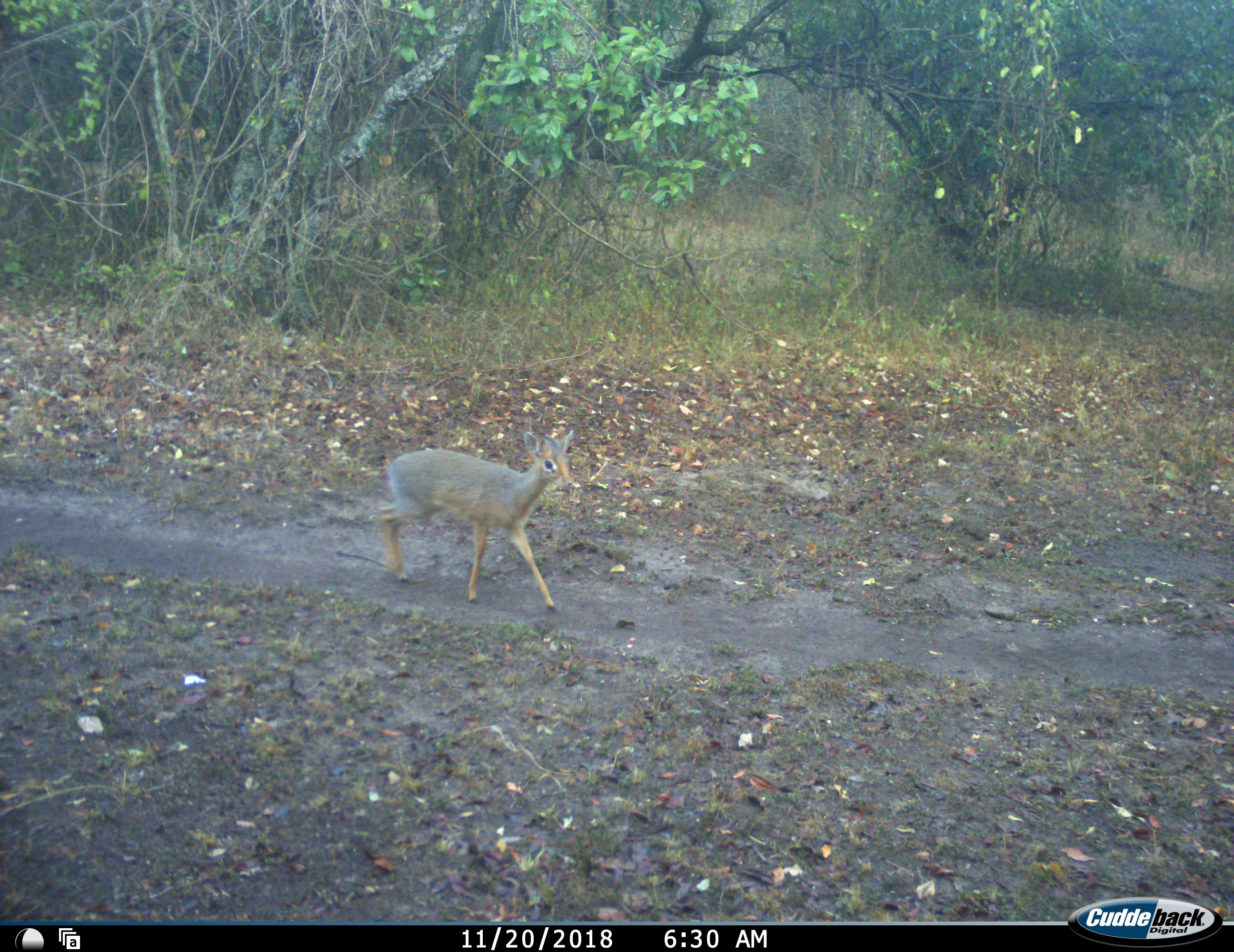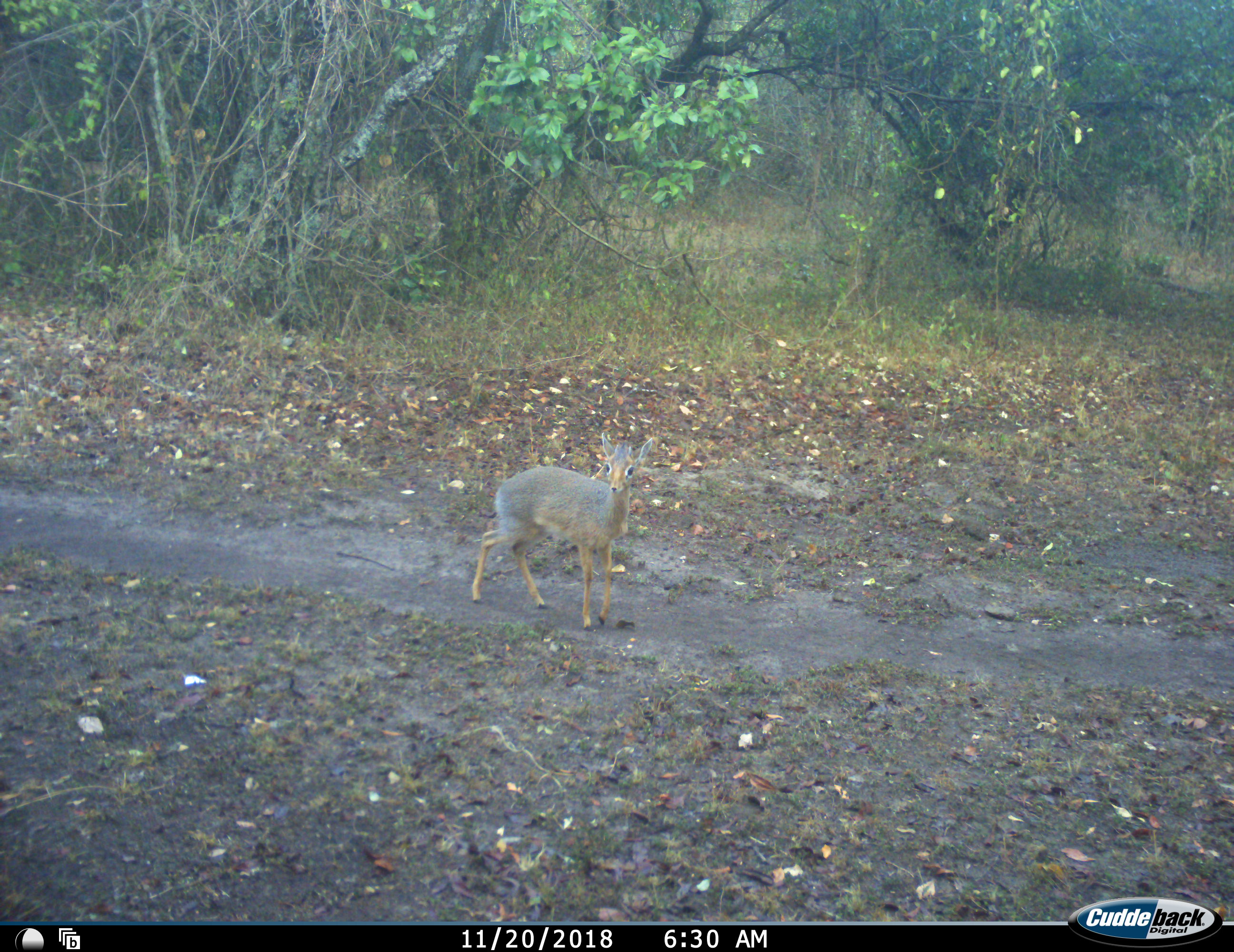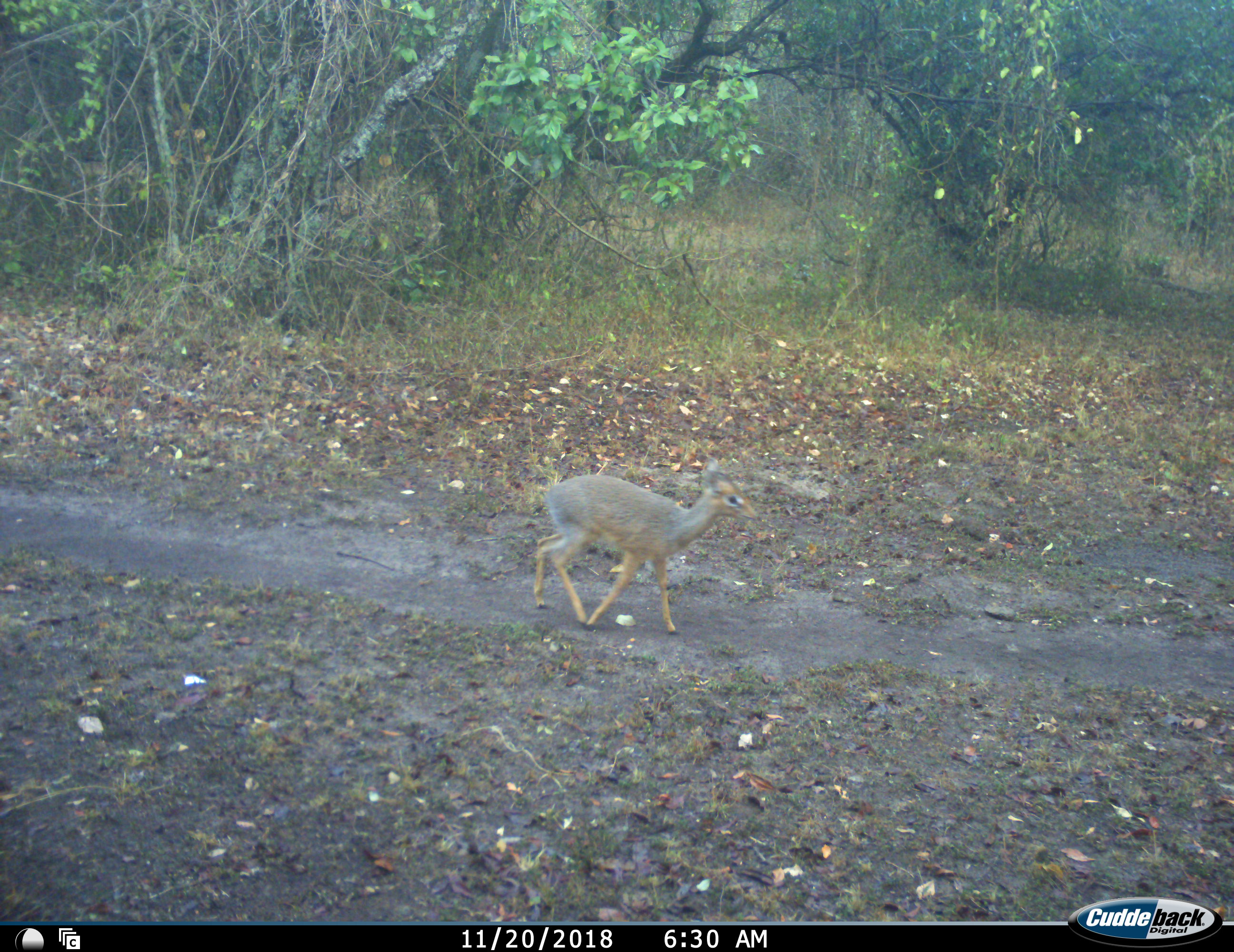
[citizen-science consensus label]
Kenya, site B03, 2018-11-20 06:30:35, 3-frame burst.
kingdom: Animalia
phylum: Chordata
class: Mammalia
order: Artiodactyla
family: Bovidae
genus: Madoqua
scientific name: Madoqua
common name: dikdik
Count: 1.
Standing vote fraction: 25%.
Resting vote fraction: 0%.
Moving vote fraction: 100%.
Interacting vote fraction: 0%.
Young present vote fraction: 0%.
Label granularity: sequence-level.